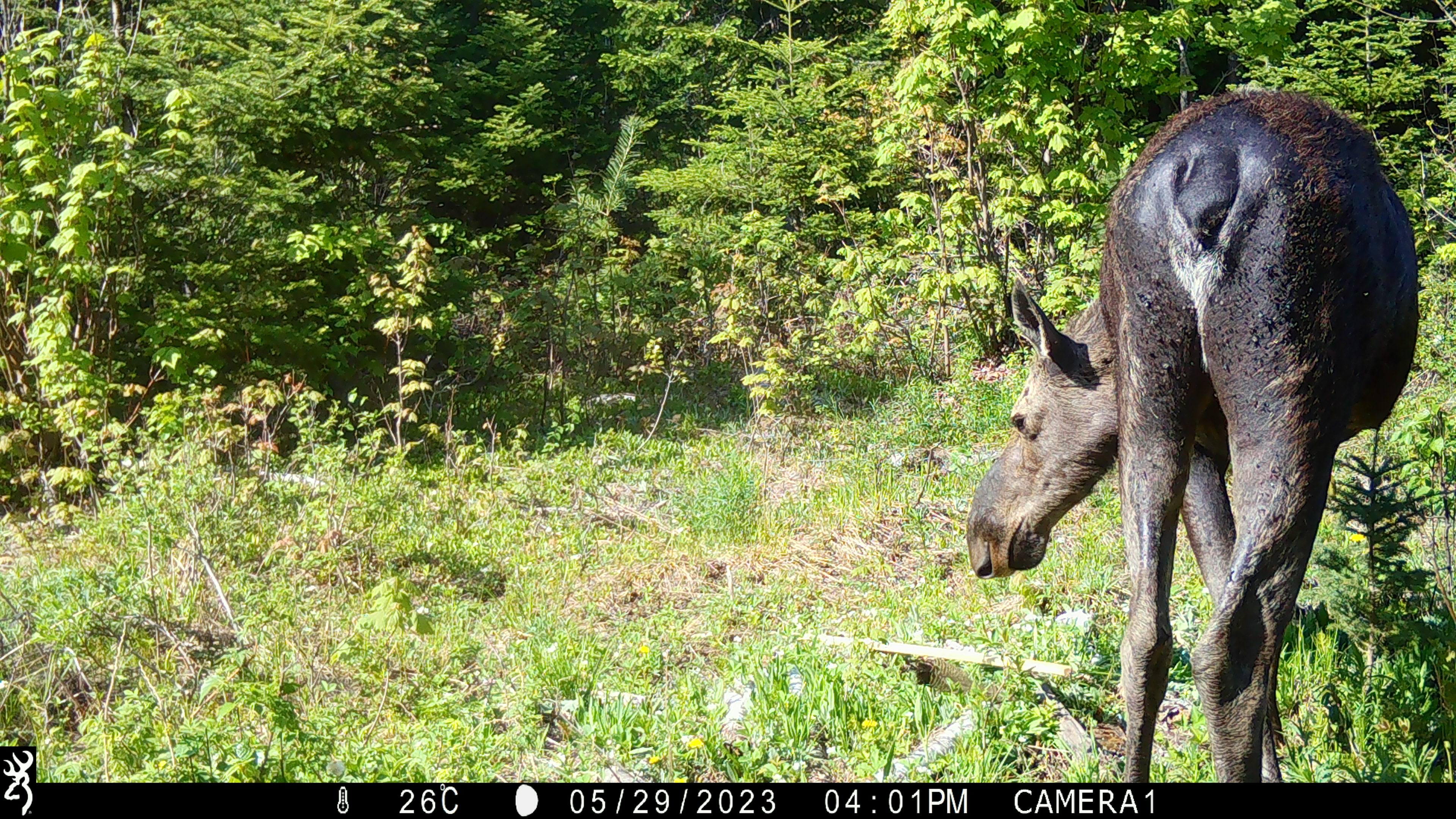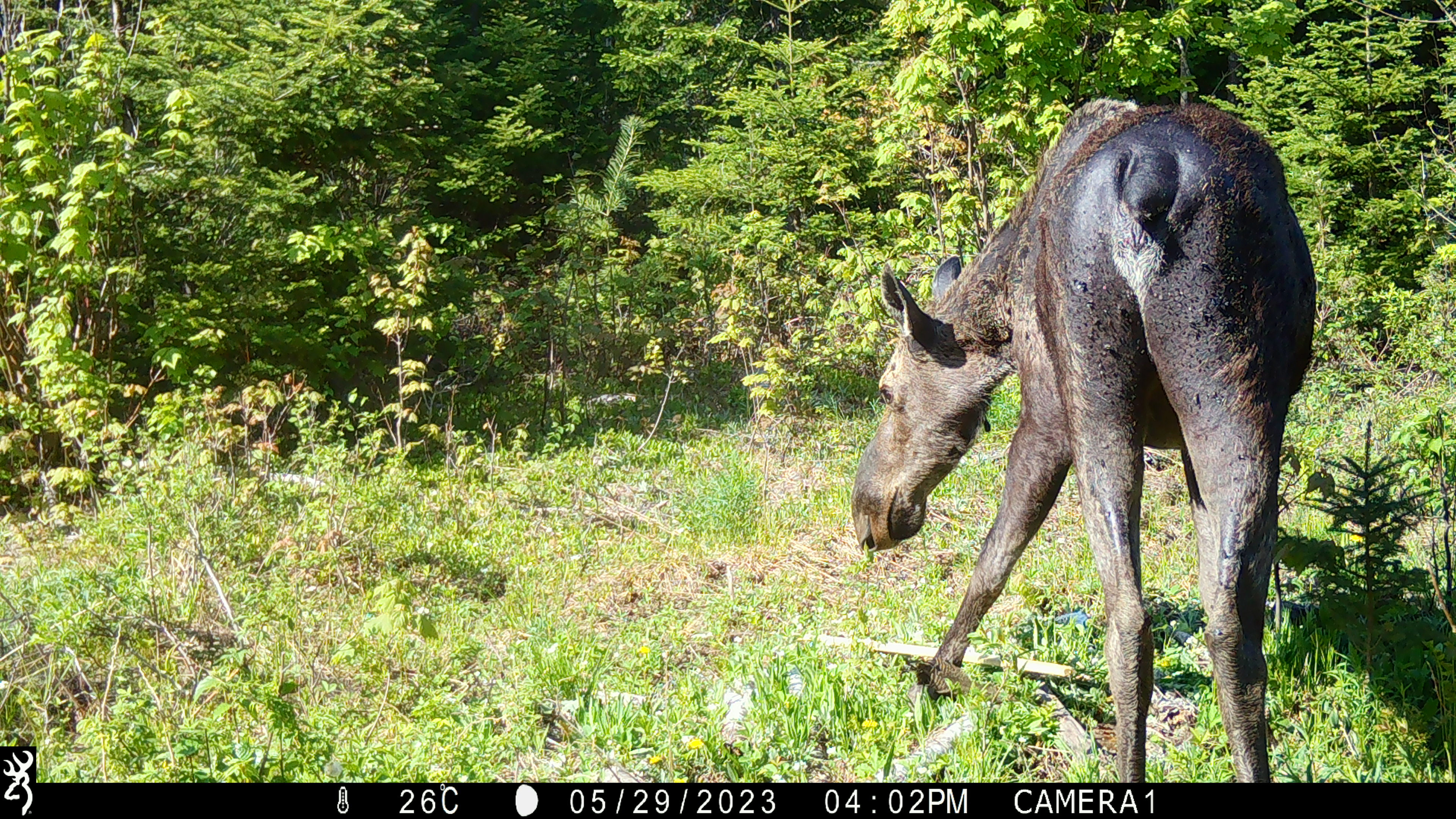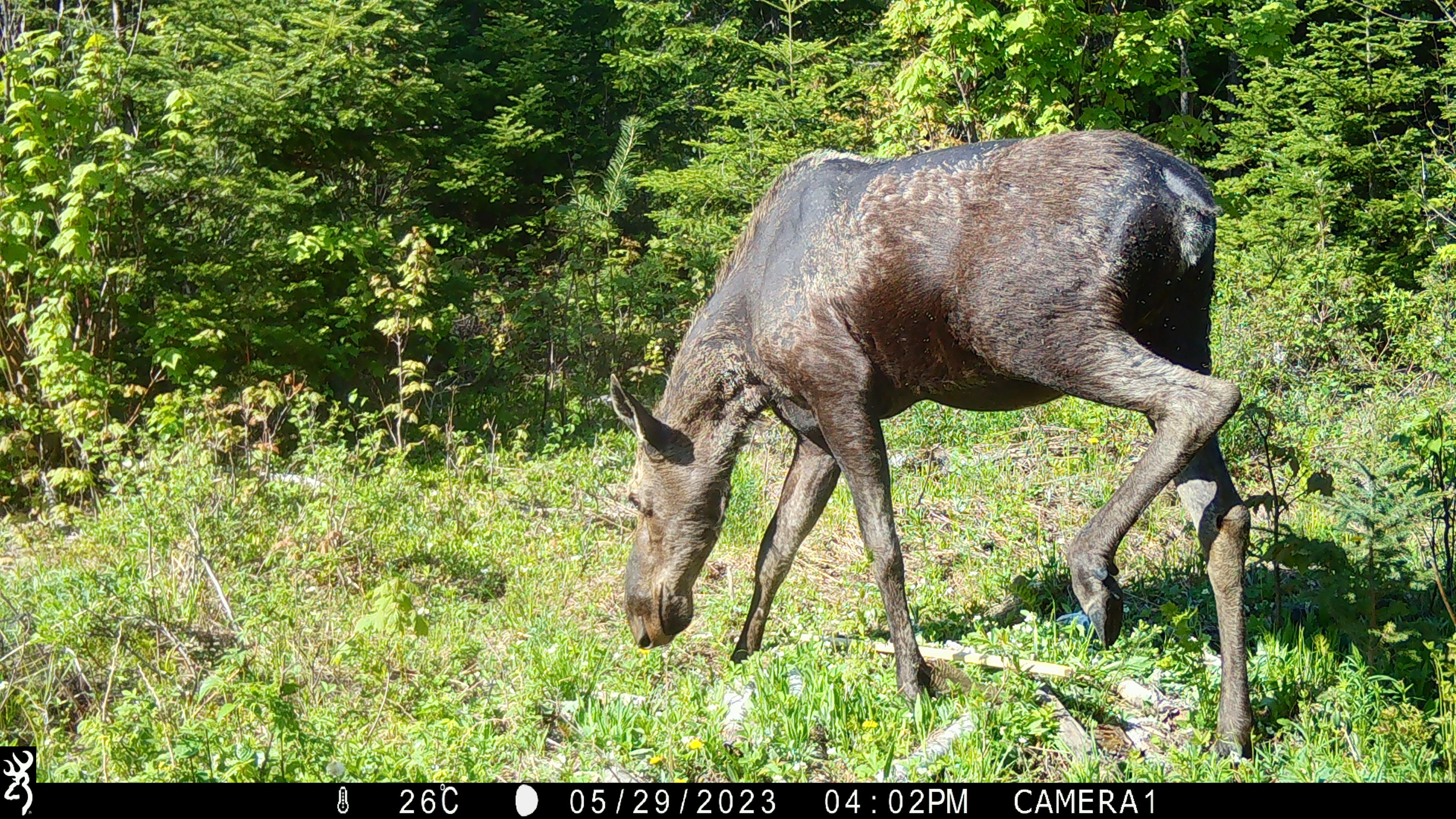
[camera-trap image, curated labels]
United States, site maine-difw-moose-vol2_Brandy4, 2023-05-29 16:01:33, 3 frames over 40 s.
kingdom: Animalia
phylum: Chordata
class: Mammalia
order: Artiodactyla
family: Cervidae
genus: Alces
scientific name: Alces alces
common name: moose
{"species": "moose (Alces alces)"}